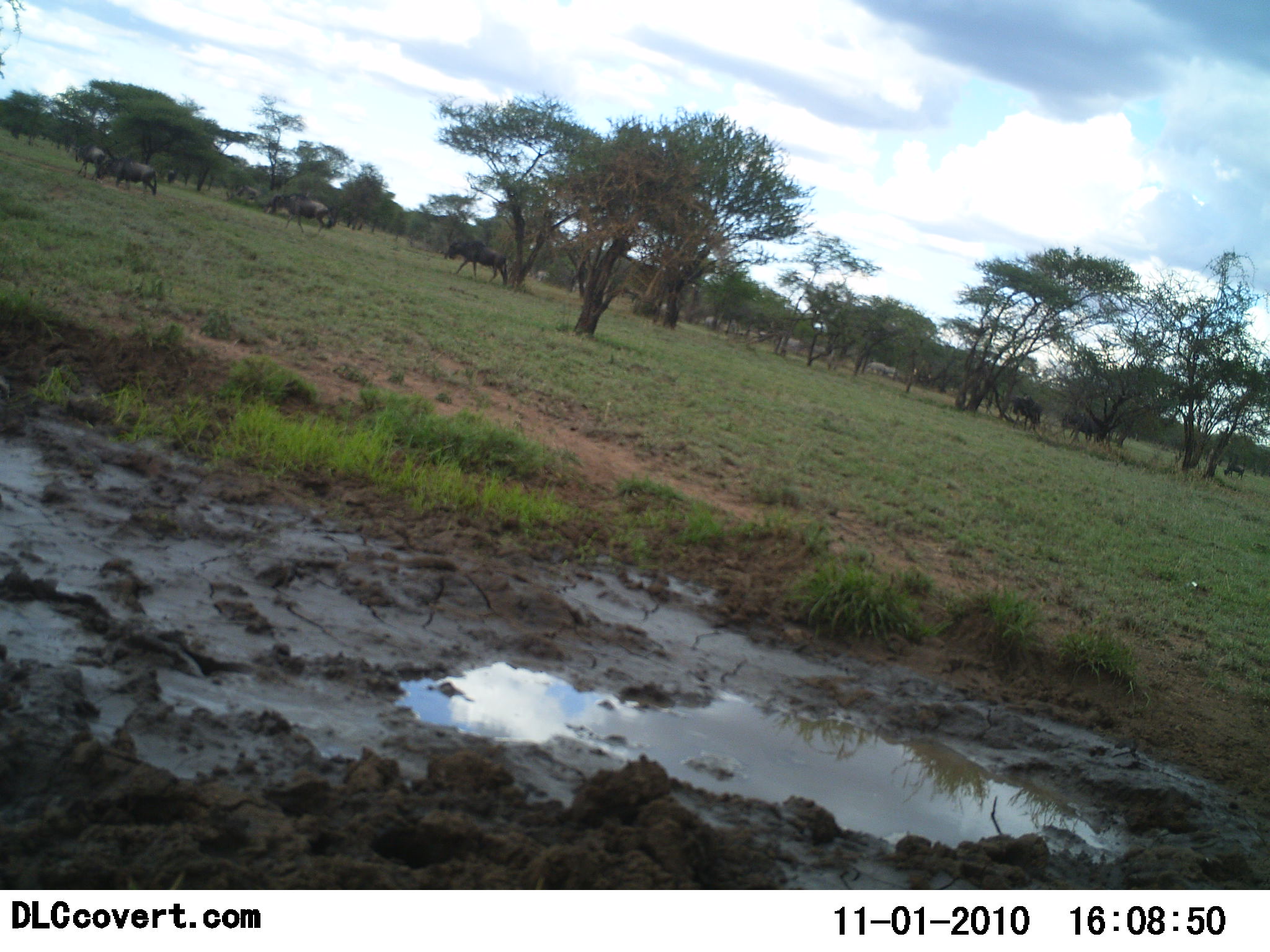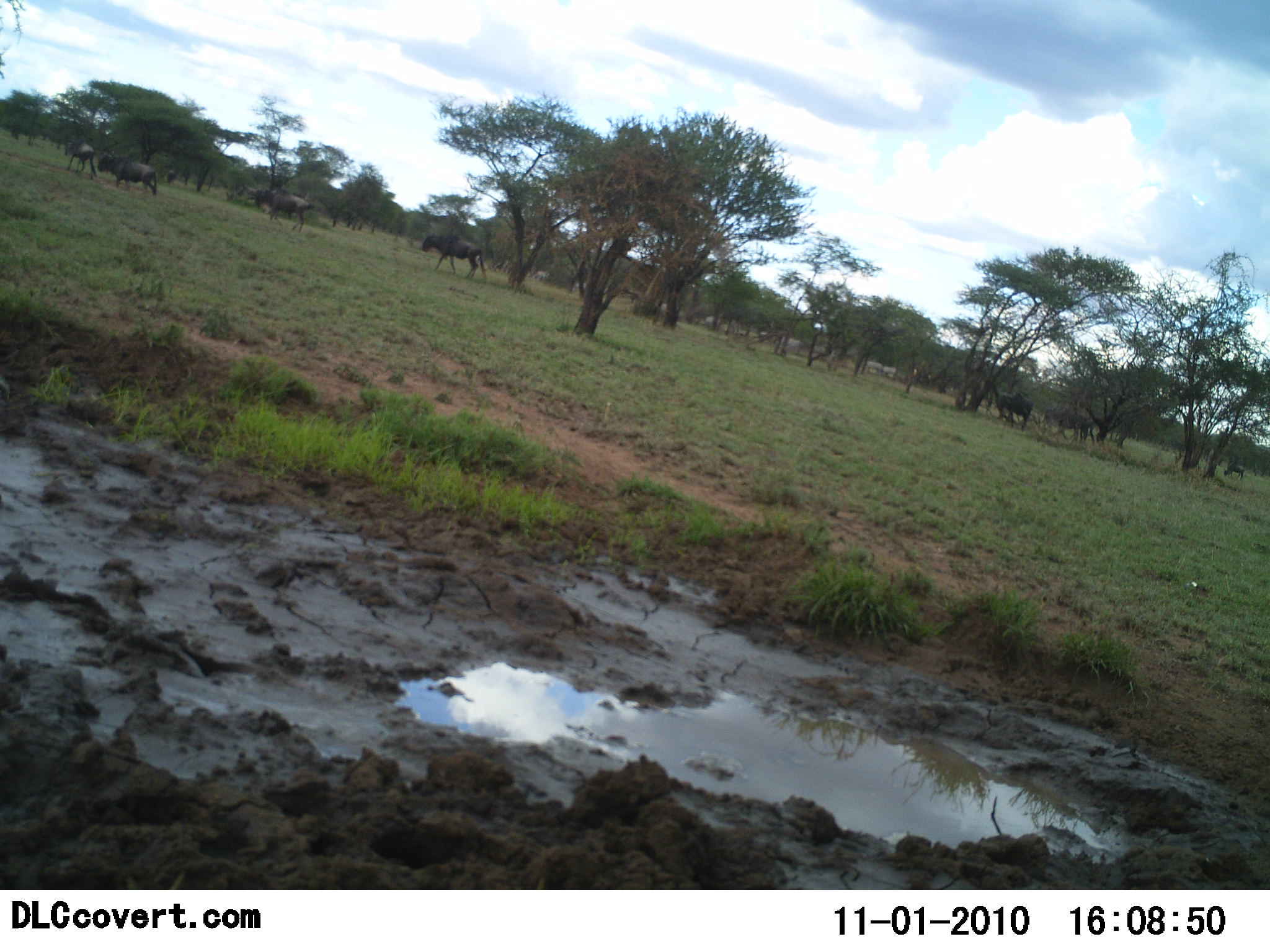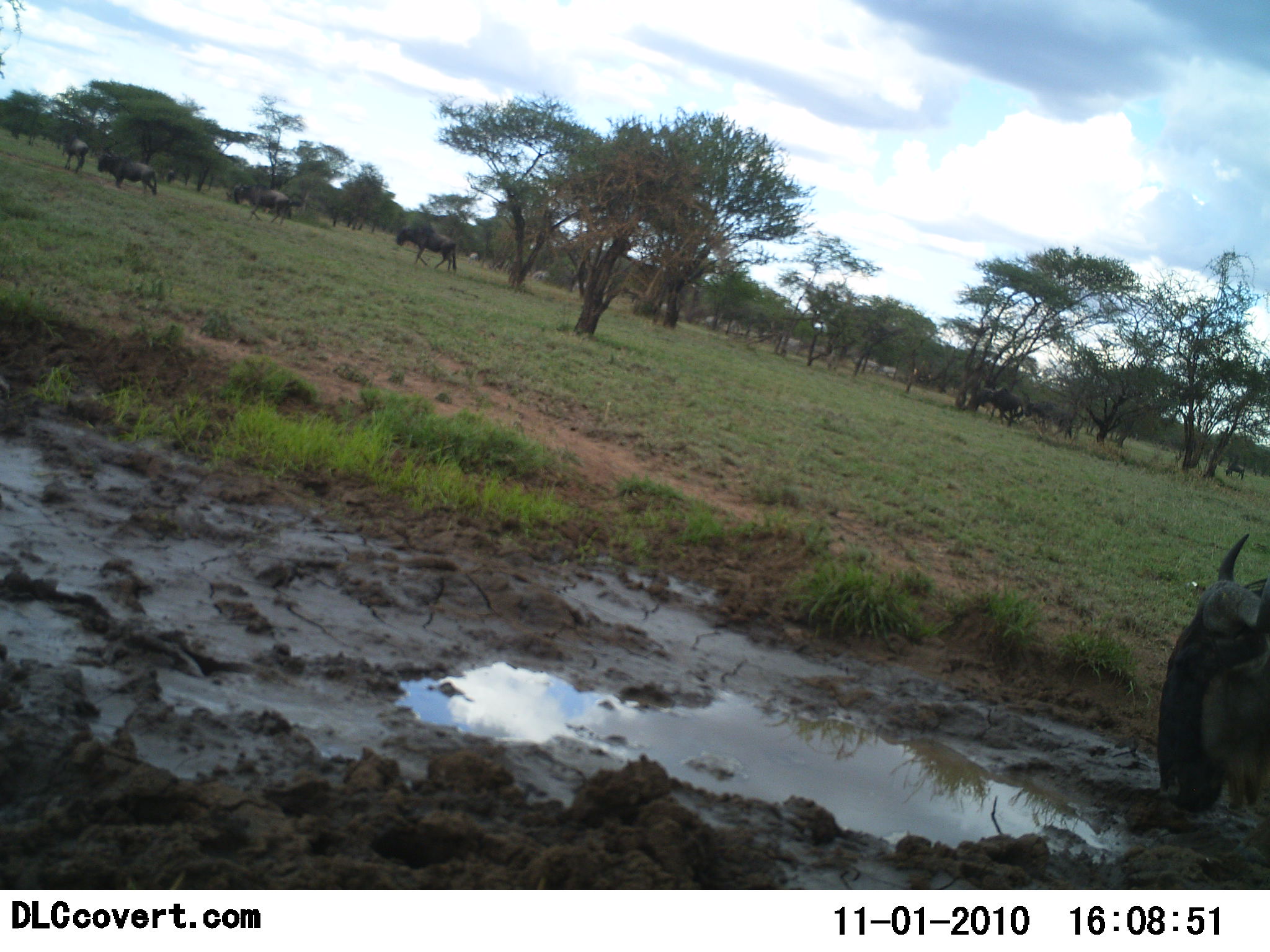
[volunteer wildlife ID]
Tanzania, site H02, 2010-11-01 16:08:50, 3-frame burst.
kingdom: Animalia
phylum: Chordata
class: Mammalia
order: Artiodactyla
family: Bovidae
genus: Connochaetes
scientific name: Connochaetes taurinus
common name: blue wildebeest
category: wildebeest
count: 11-50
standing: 21%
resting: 0%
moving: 93%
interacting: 0%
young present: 0%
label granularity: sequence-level